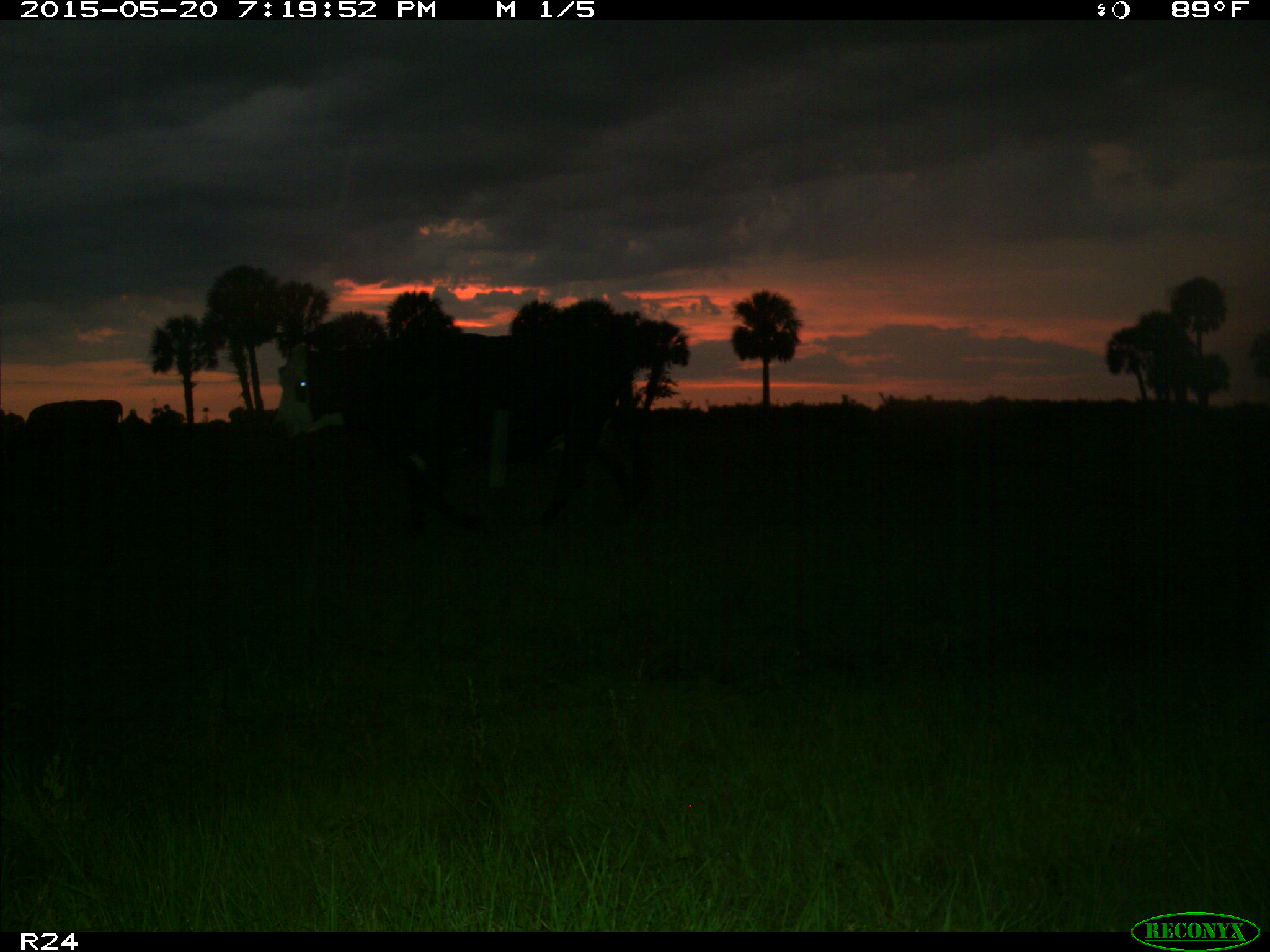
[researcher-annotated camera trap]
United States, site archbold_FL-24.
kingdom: Animalia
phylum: Chordata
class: Mammalia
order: Artiodactyla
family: Bovidae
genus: Bos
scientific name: Bos taurus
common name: domestic cow